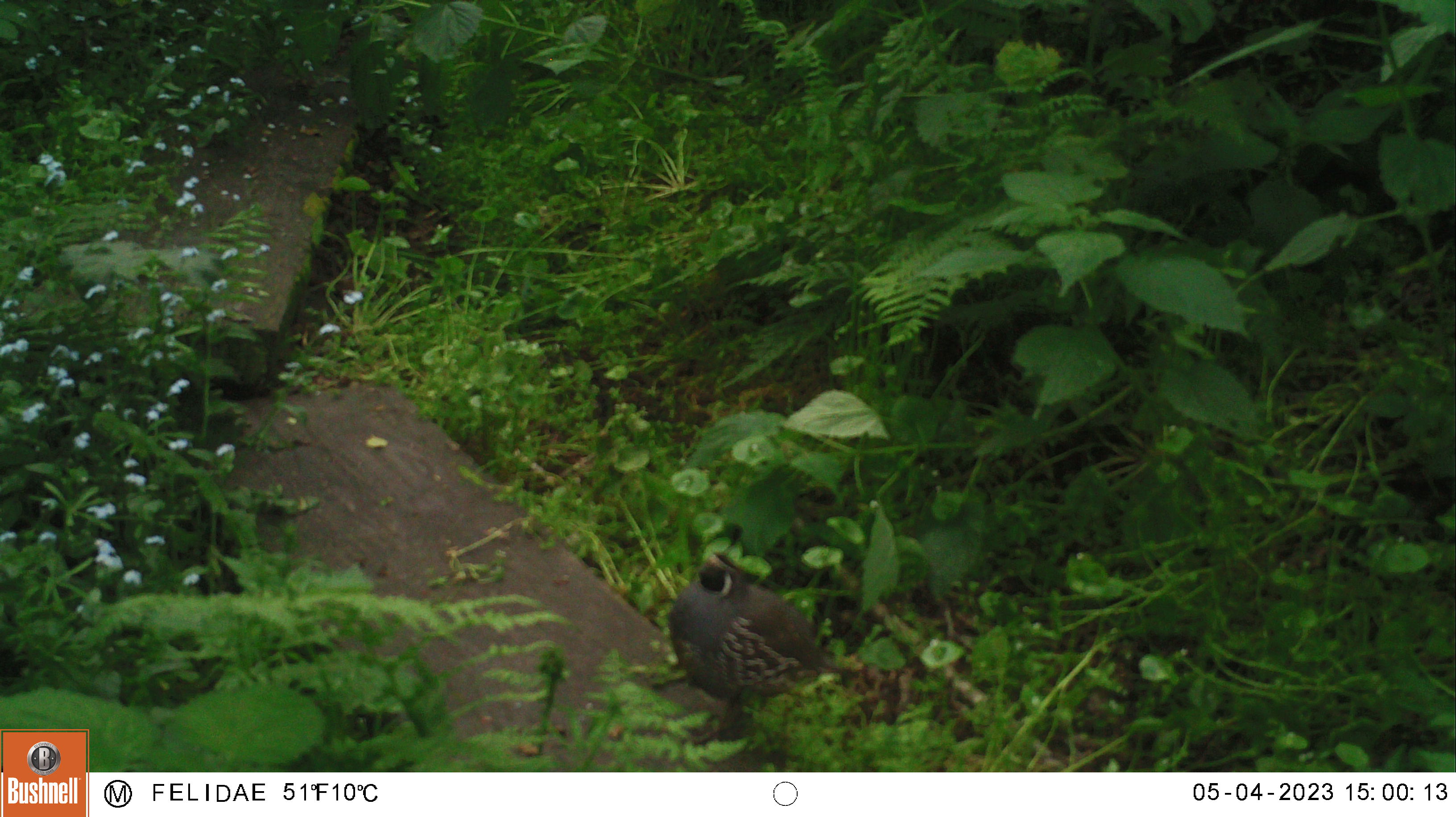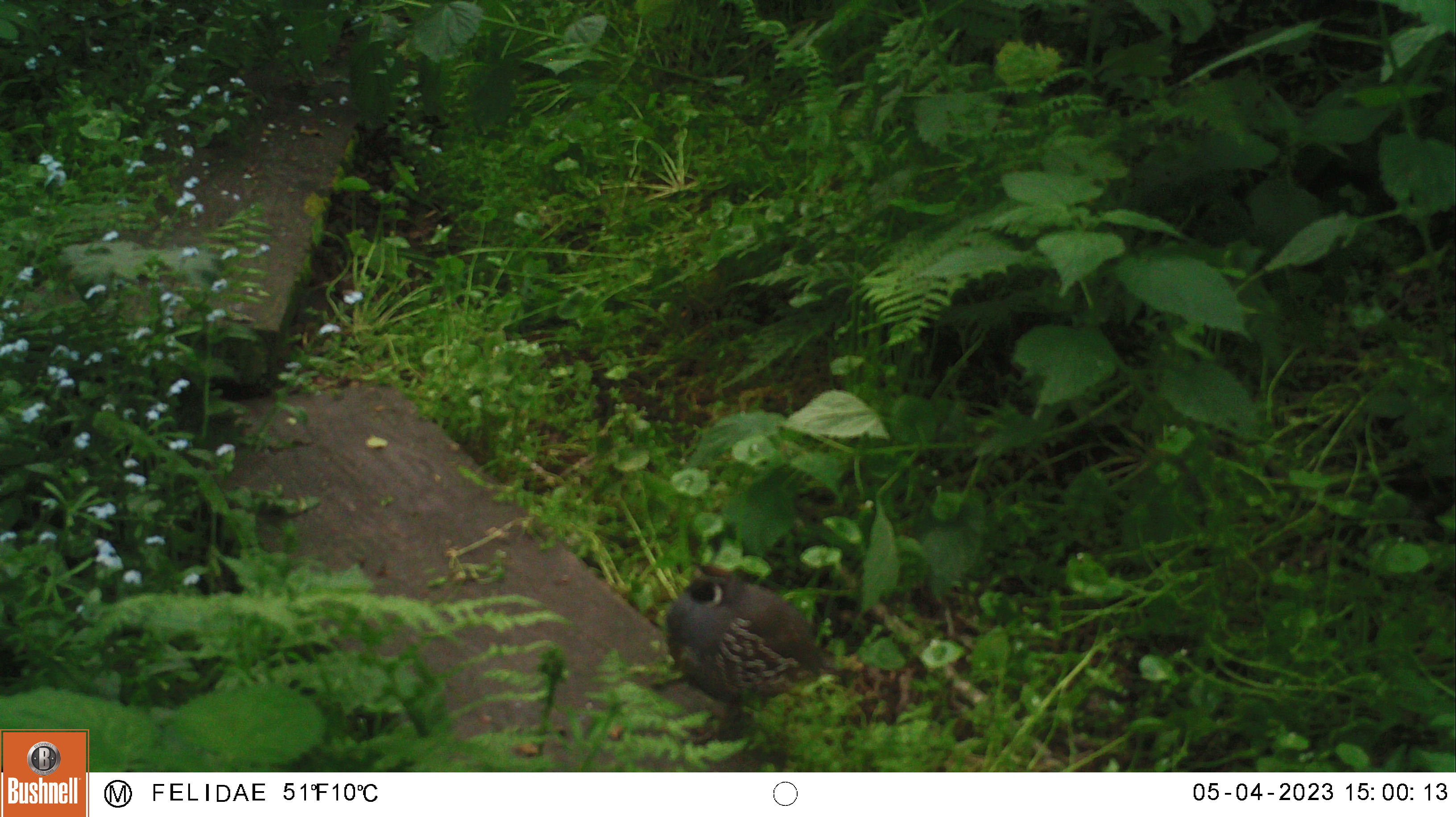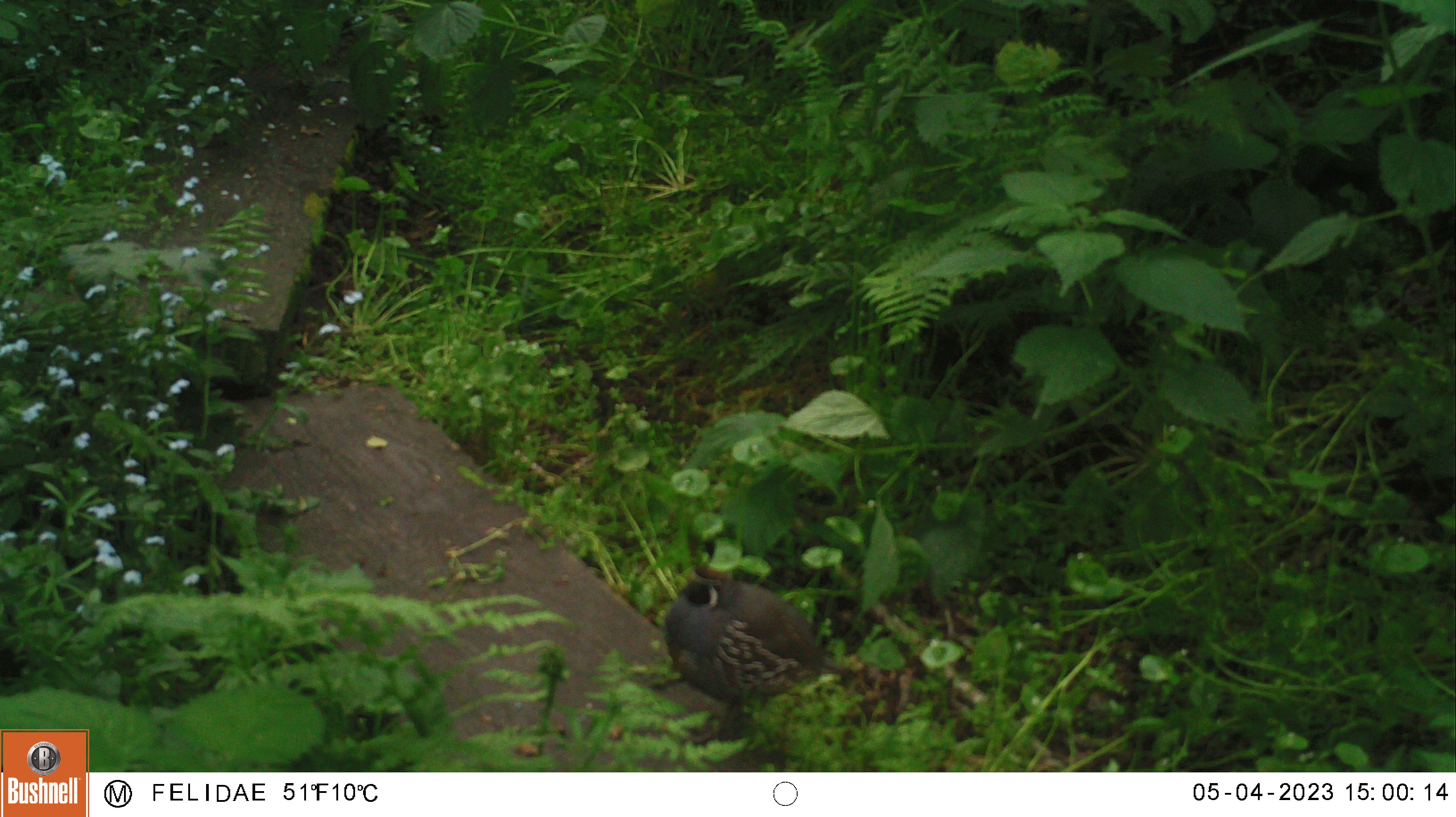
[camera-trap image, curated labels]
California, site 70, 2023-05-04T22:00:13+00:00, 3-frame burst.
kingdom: Animalia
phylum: Chordata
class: Aves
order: Galliformes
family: Odontophoridae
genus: Callipepla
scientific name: Callipepla californica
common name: california quail